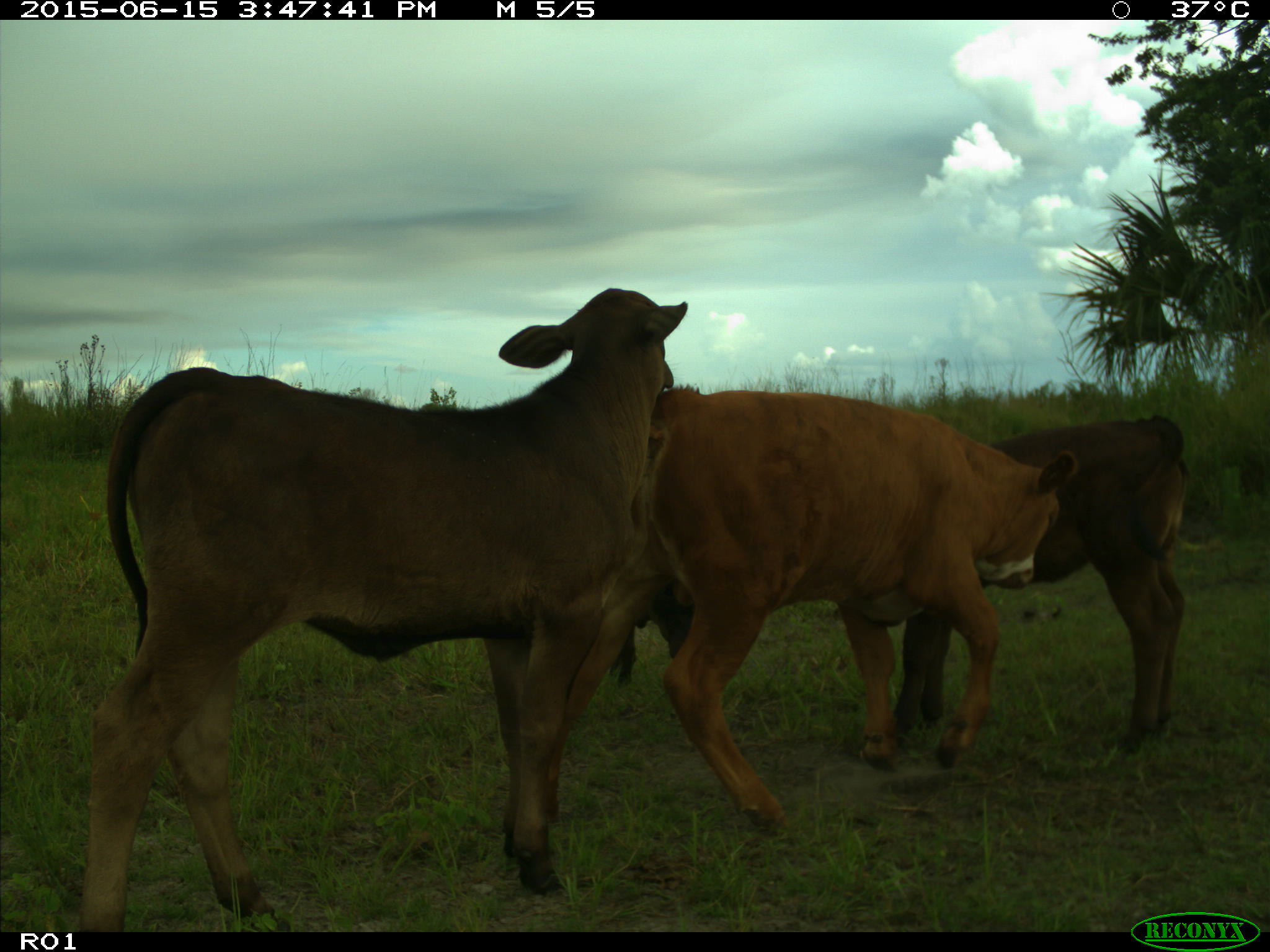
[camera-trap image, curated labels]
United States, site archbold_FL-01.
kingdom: Animalia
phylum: Chordata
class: Mammalia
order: Artiodactyla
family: Bovidae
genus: Bos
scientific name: Bos taurus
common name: domestic cow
Bos taurus (domestic cow).